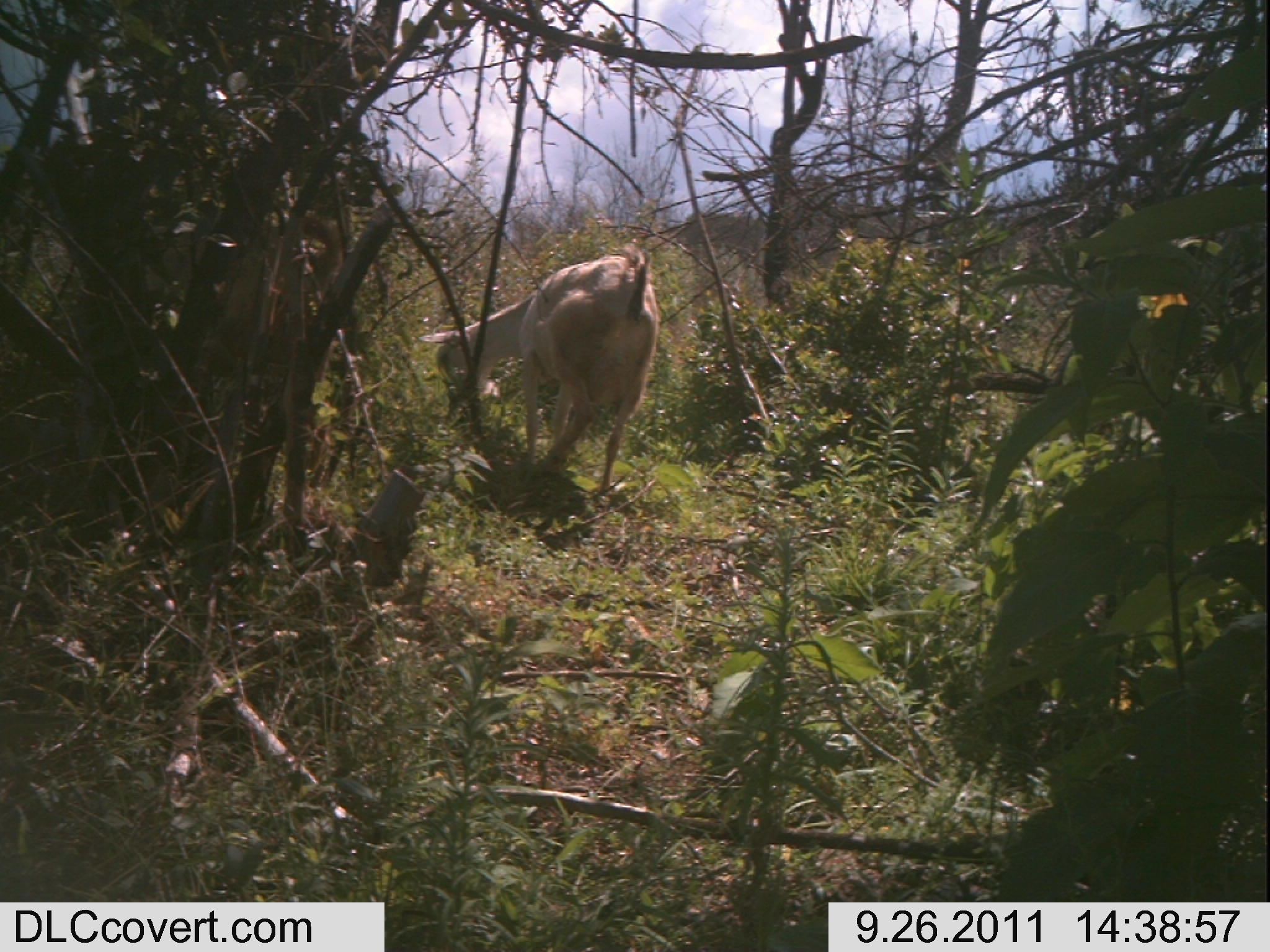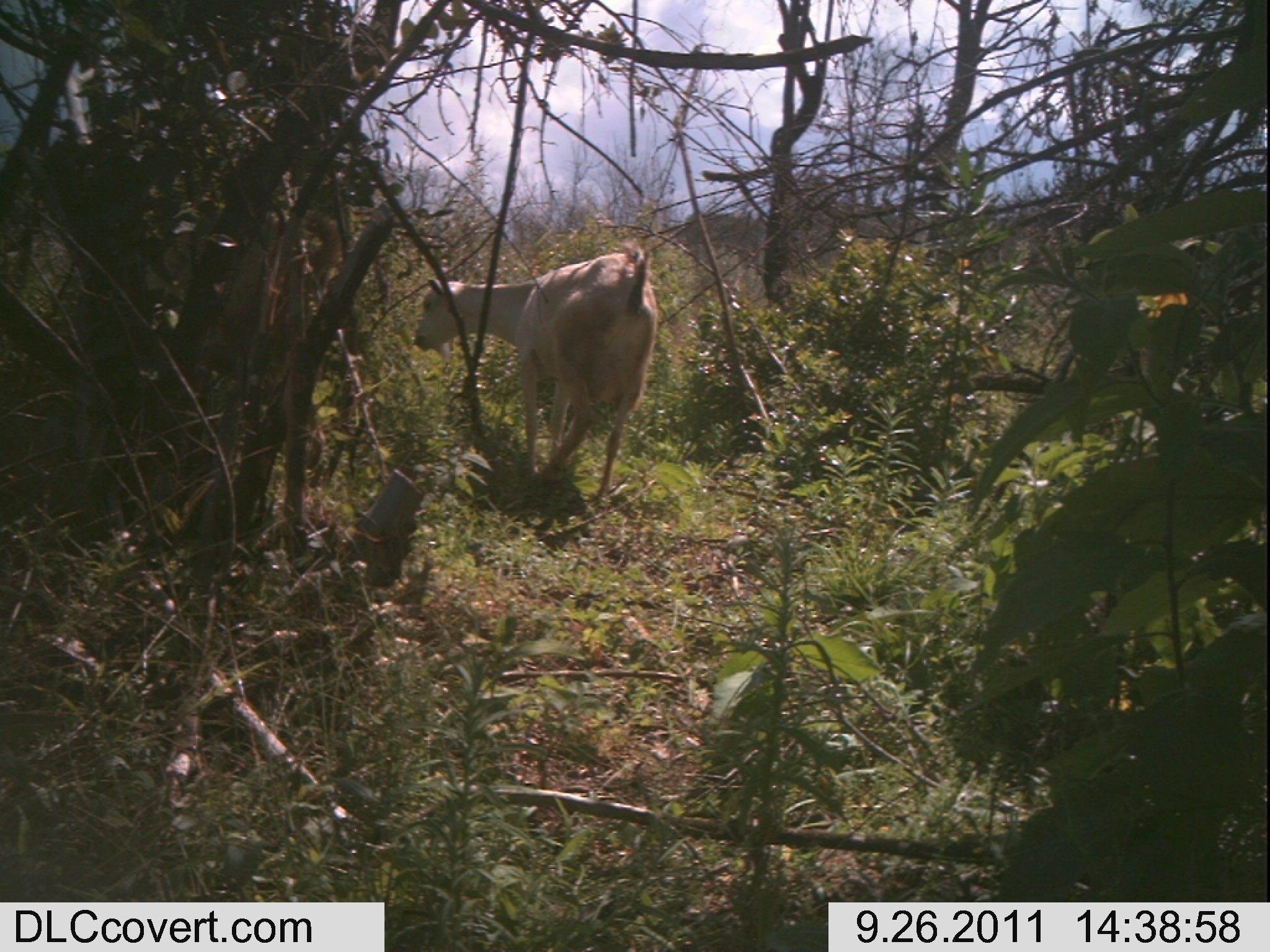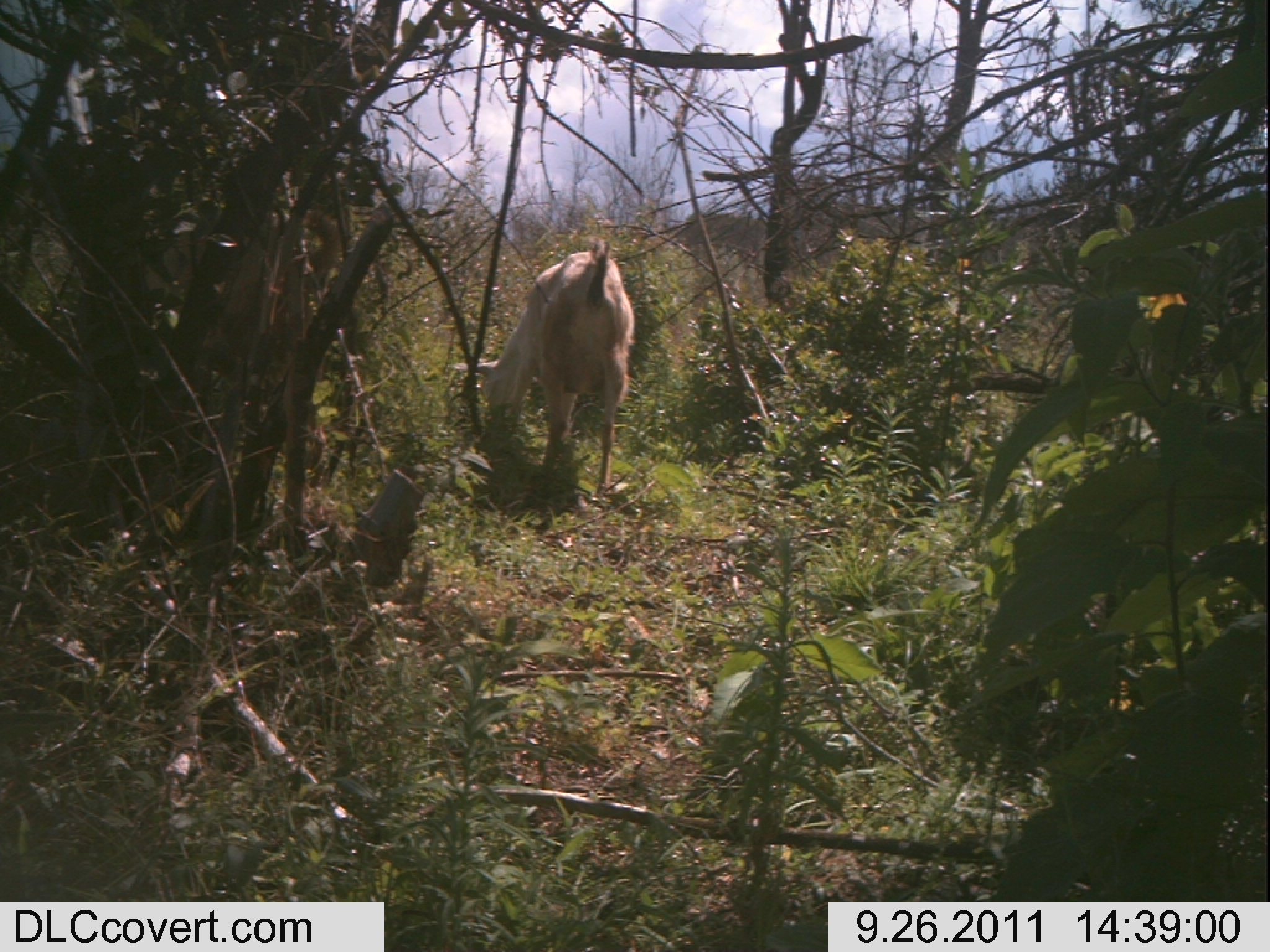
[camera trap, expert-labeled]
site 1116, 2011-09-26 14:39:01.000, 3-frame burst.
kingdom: Animalia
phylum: Chordata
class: Mammalia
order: Artiodactyla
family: Bovidae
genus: Capra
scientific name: Capra aegagrus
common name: wild goat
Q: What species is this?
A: Capra aegagrus (wild goat).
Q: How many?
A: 1.